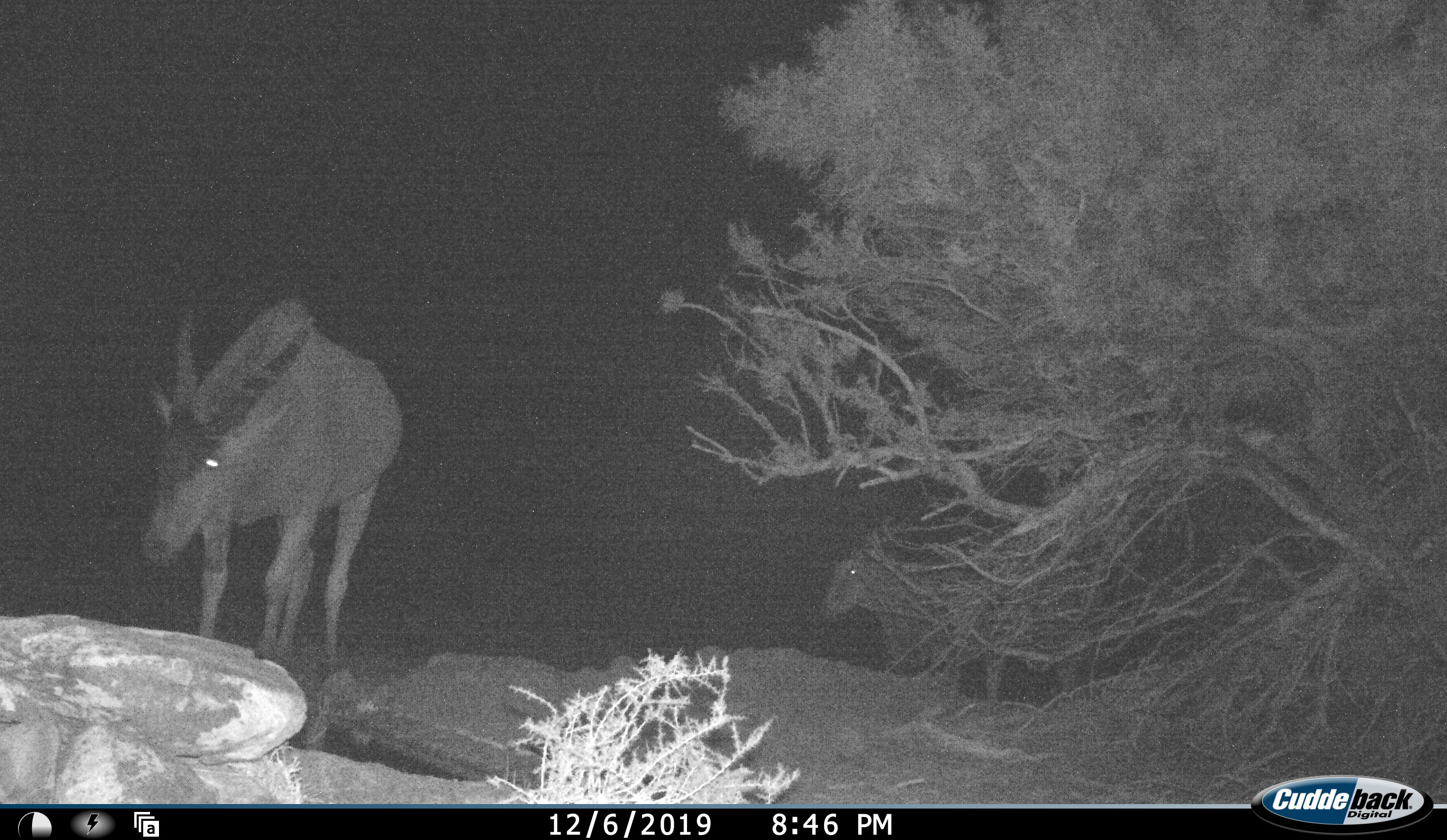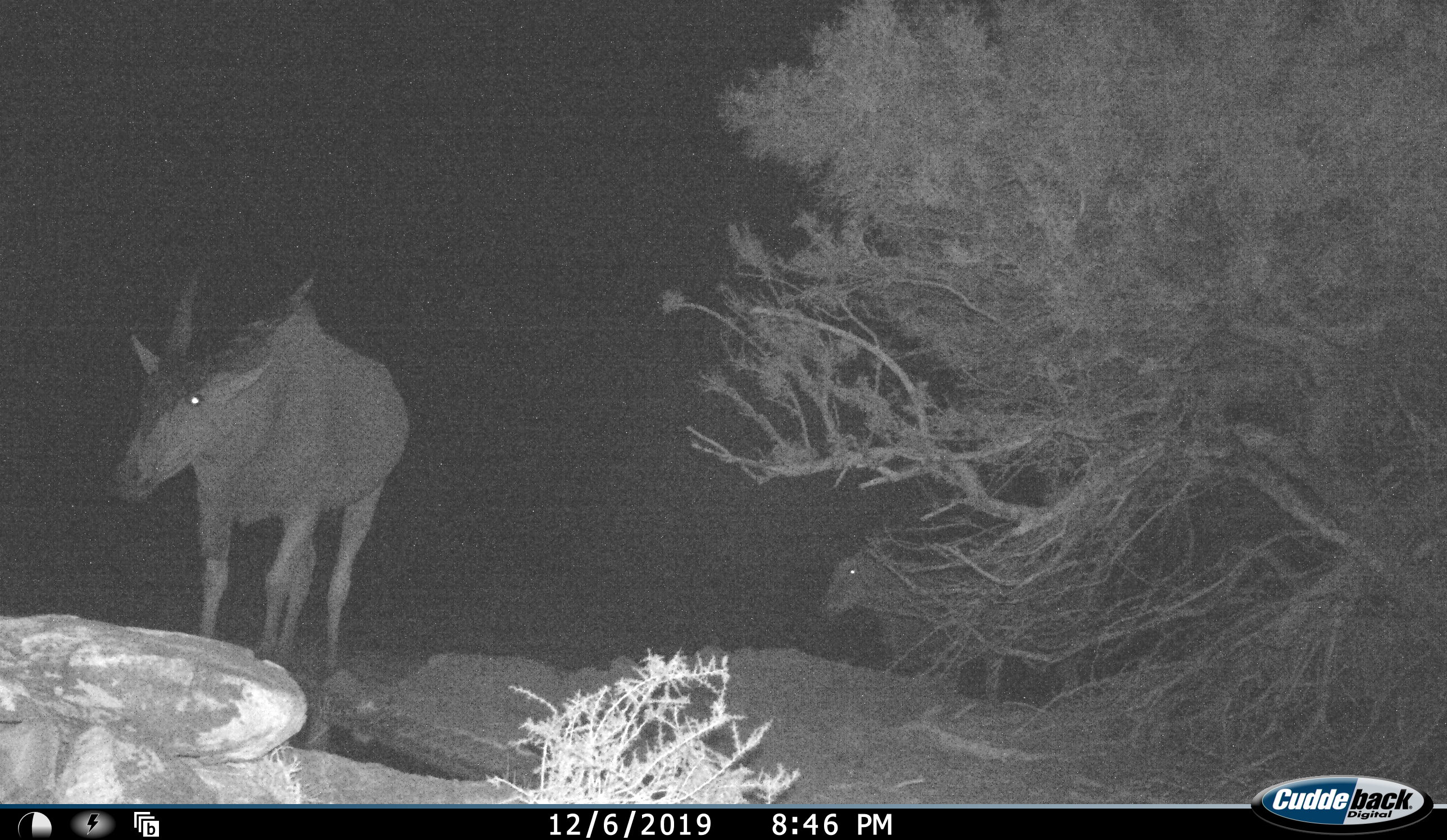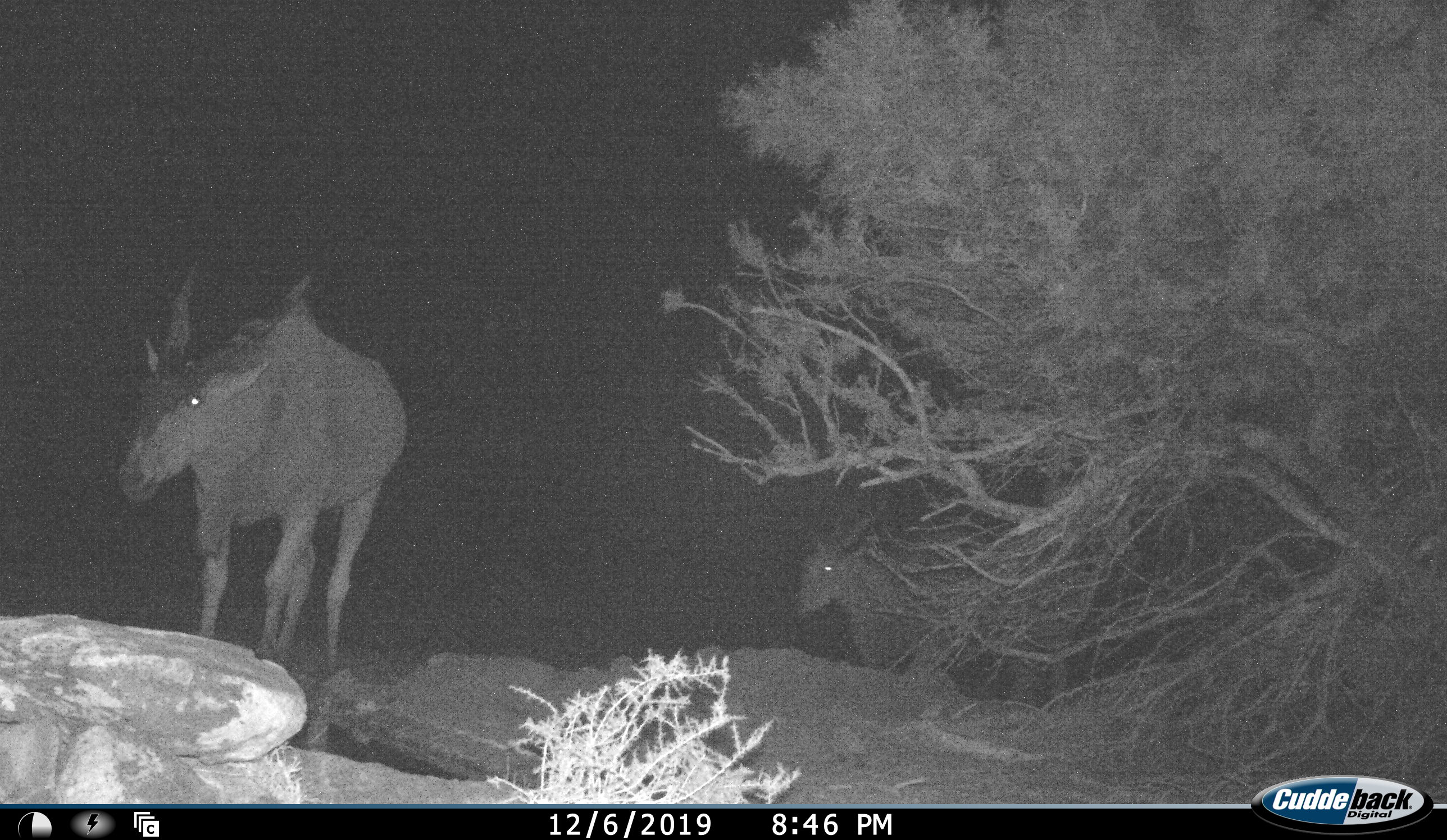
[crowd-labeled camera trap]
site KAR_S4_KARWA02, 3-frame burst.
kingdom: Animalia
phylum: Chordata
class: Mammalia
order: Artiodactyla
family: Bovidae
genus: Tragelaphus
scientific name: Tragelaphus oryx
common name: eland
Eland (Tragelaphus oryx), count 2. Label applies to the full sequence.